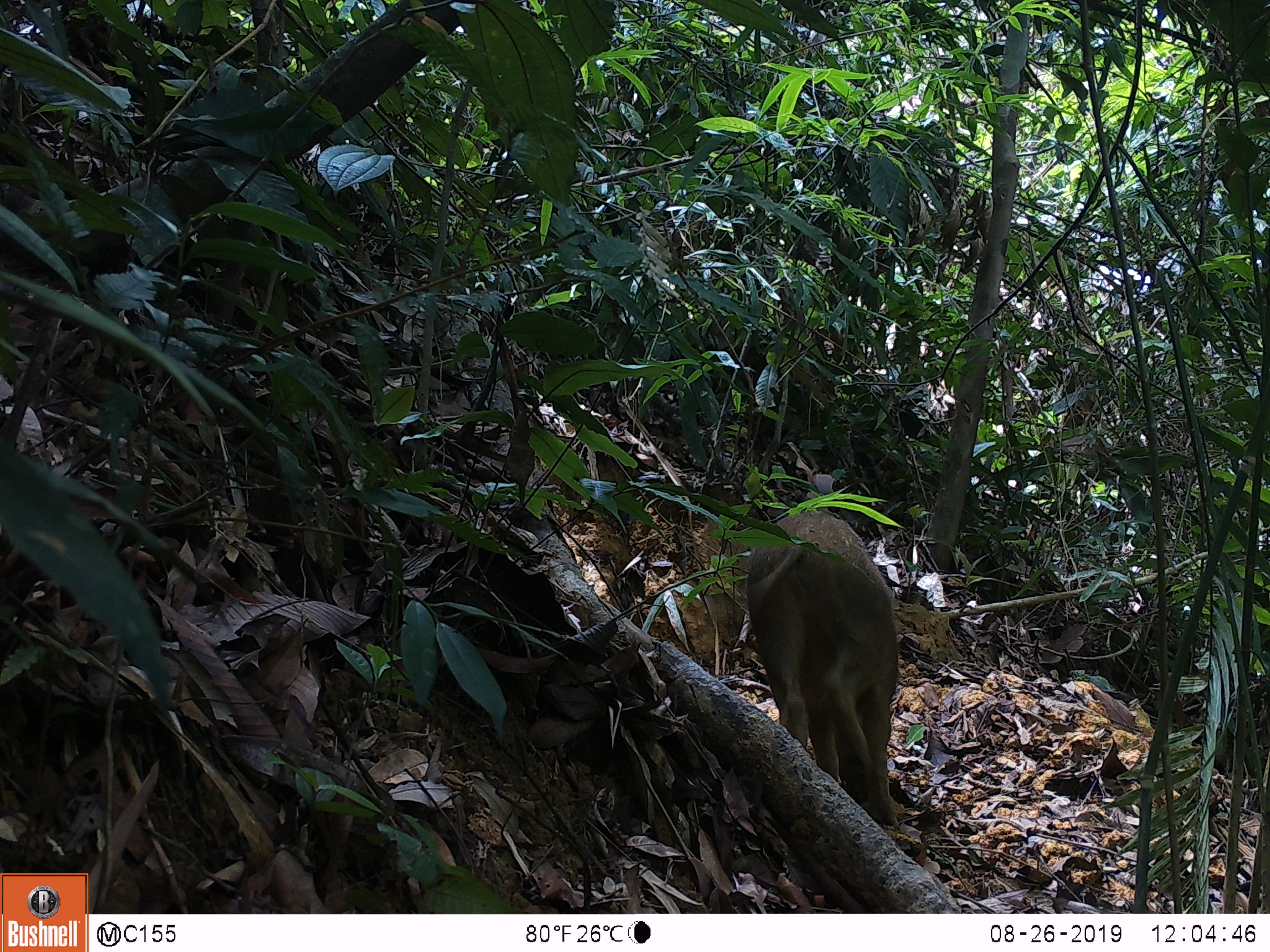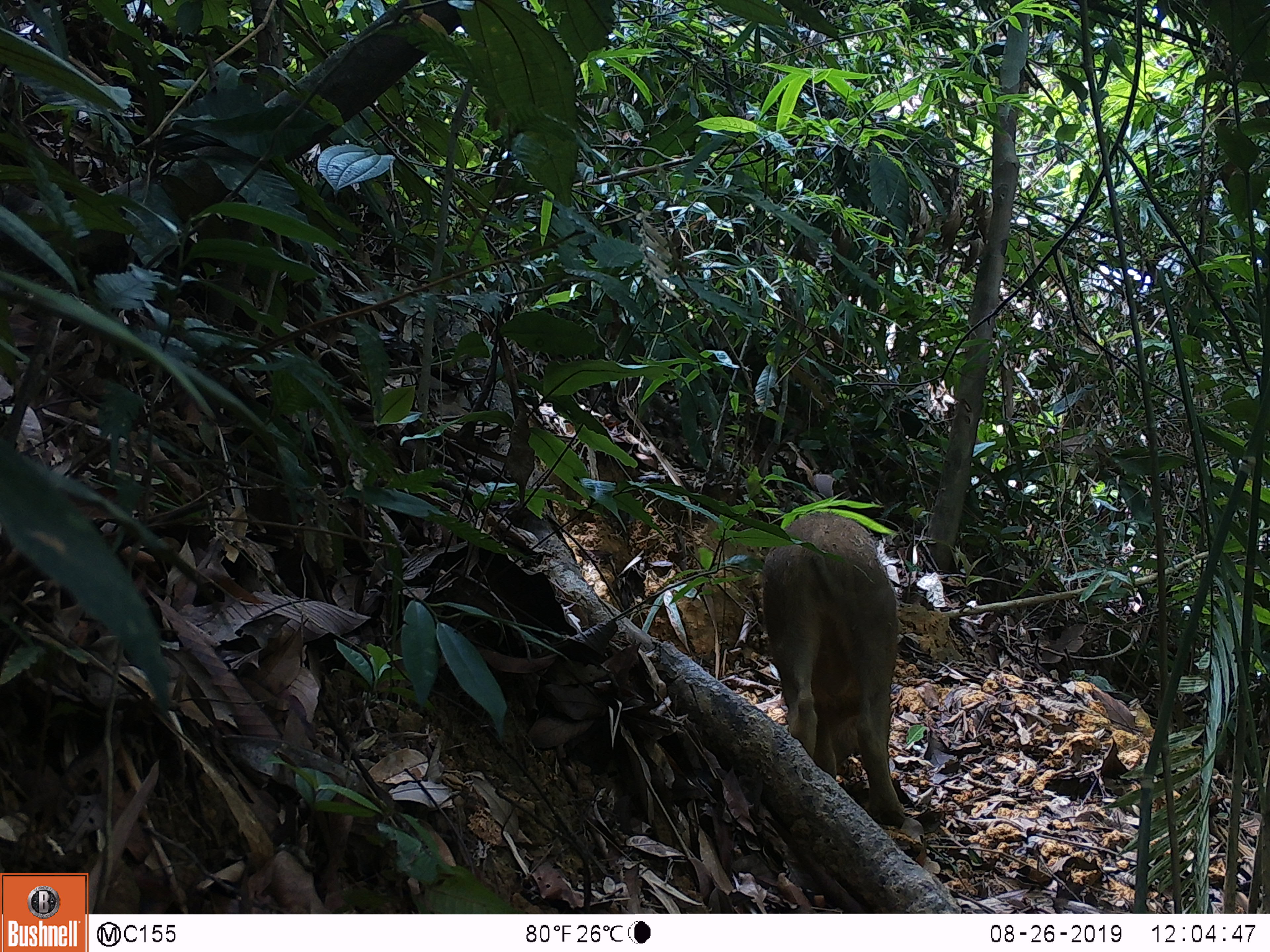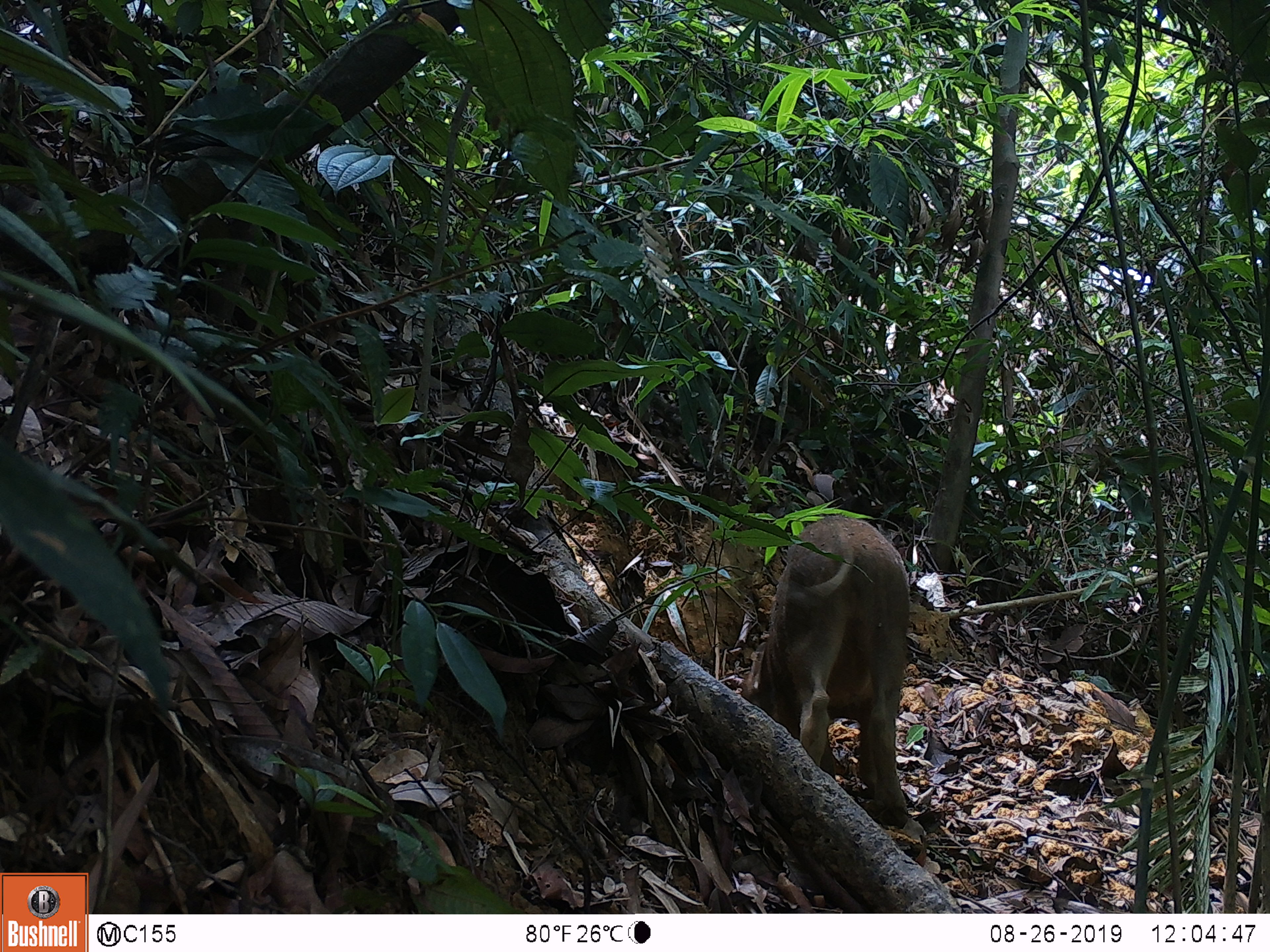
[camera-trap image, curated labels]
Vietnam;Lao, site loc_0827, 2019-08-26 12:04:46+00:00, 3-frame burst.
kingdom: Animalia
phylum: Chordata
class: Mammalia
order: Artiodactyla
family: Suidae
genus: Sus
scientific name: Sus scrofa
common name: eurasian wild pig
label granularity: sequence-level